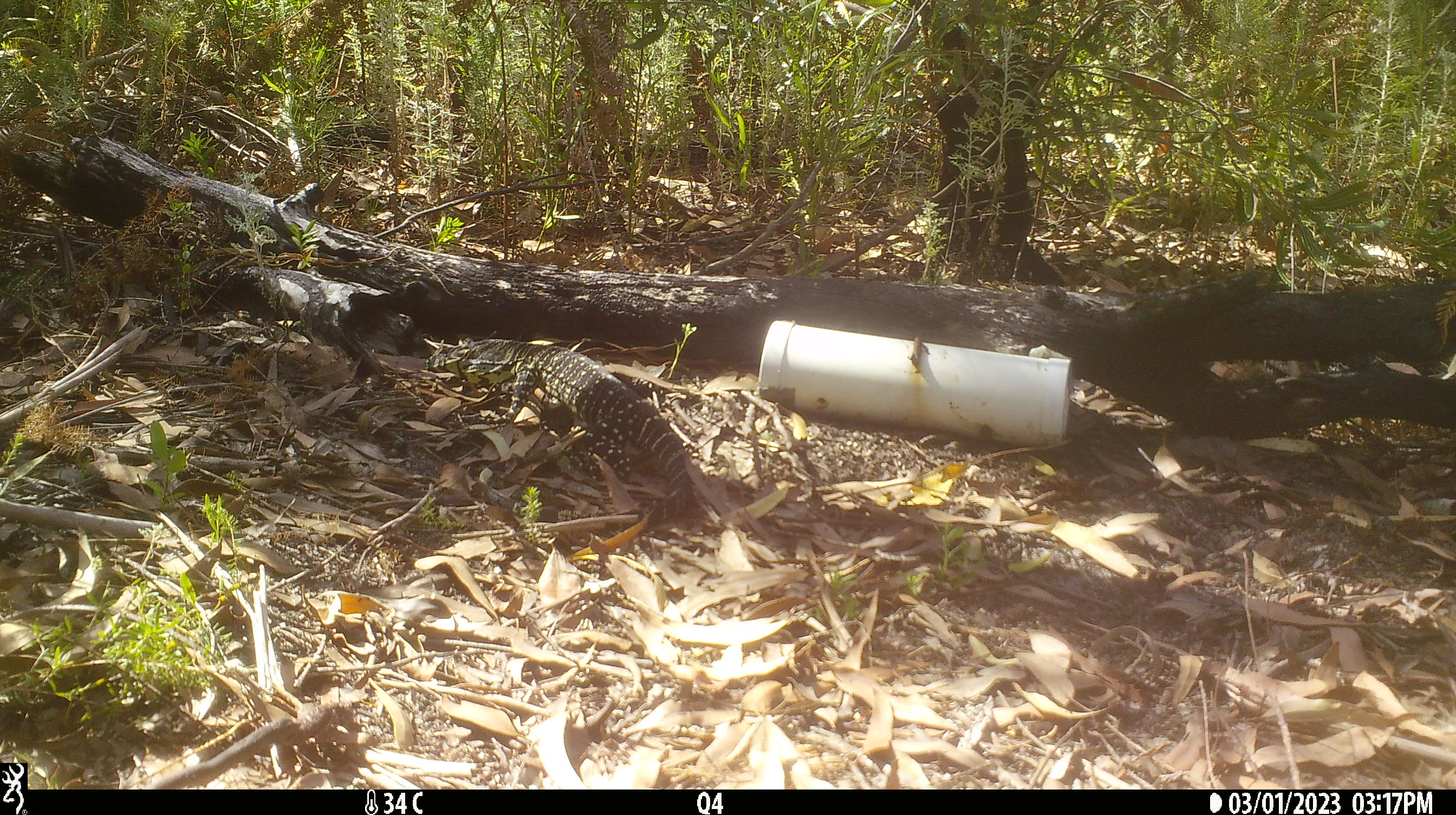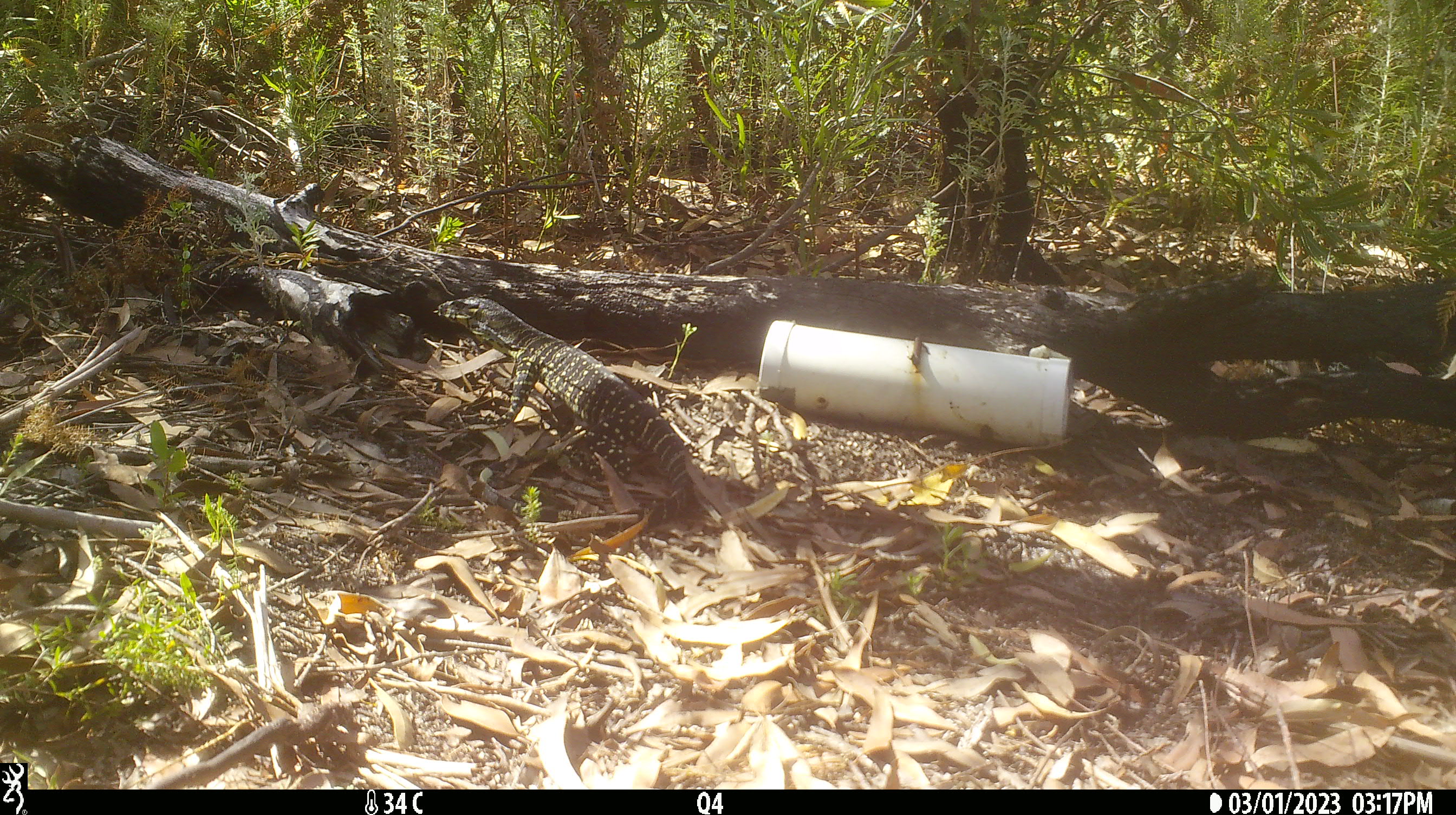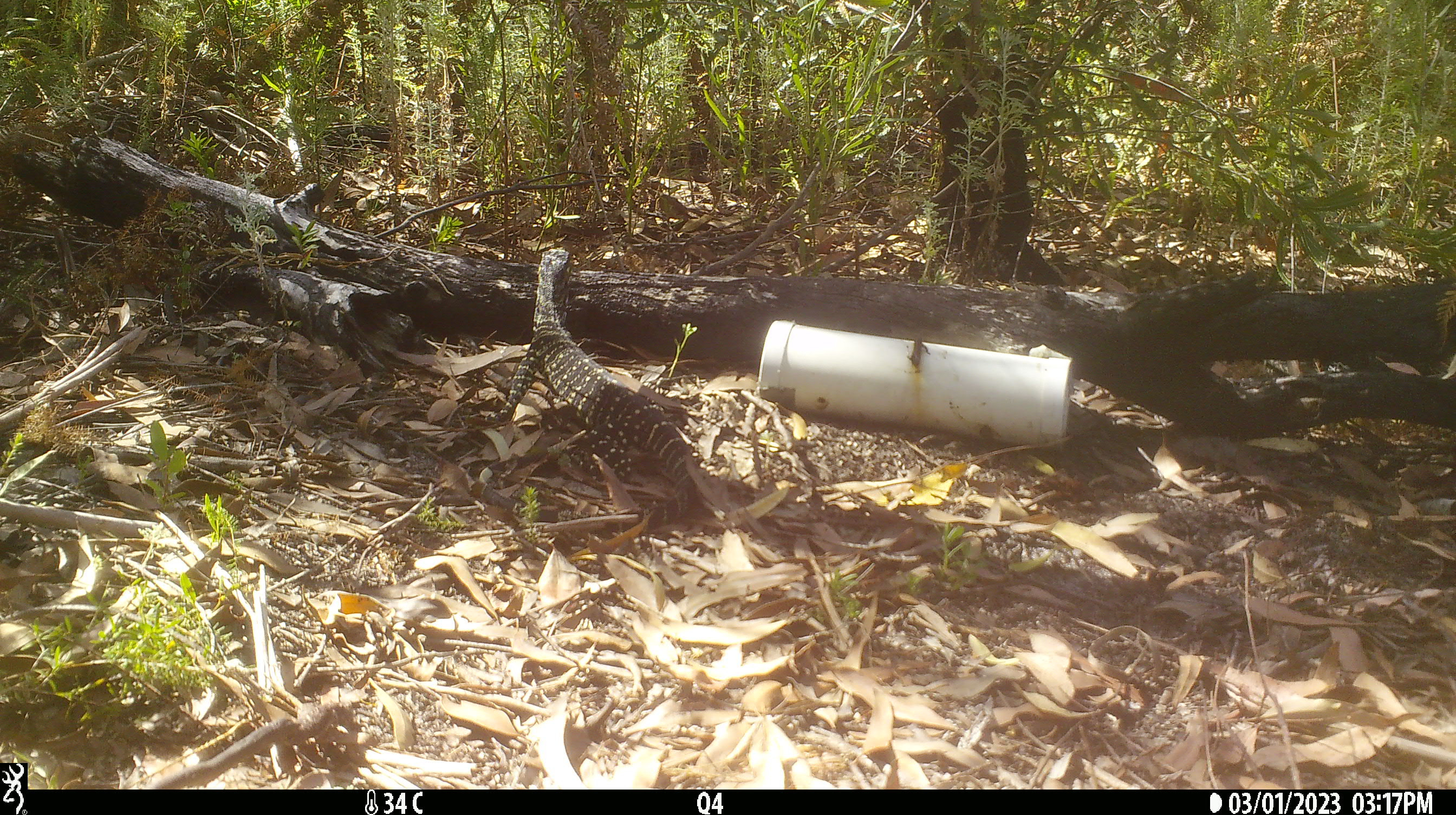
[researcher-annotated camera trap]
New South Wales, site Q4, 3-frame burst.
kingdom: Animalia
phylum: Chordata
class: Reptilia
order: Squamata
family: Varanidae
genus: Varanus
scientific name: Varanus varius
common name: lace monitor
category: goanna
Goanna (lace monitor) (Varanus varius).